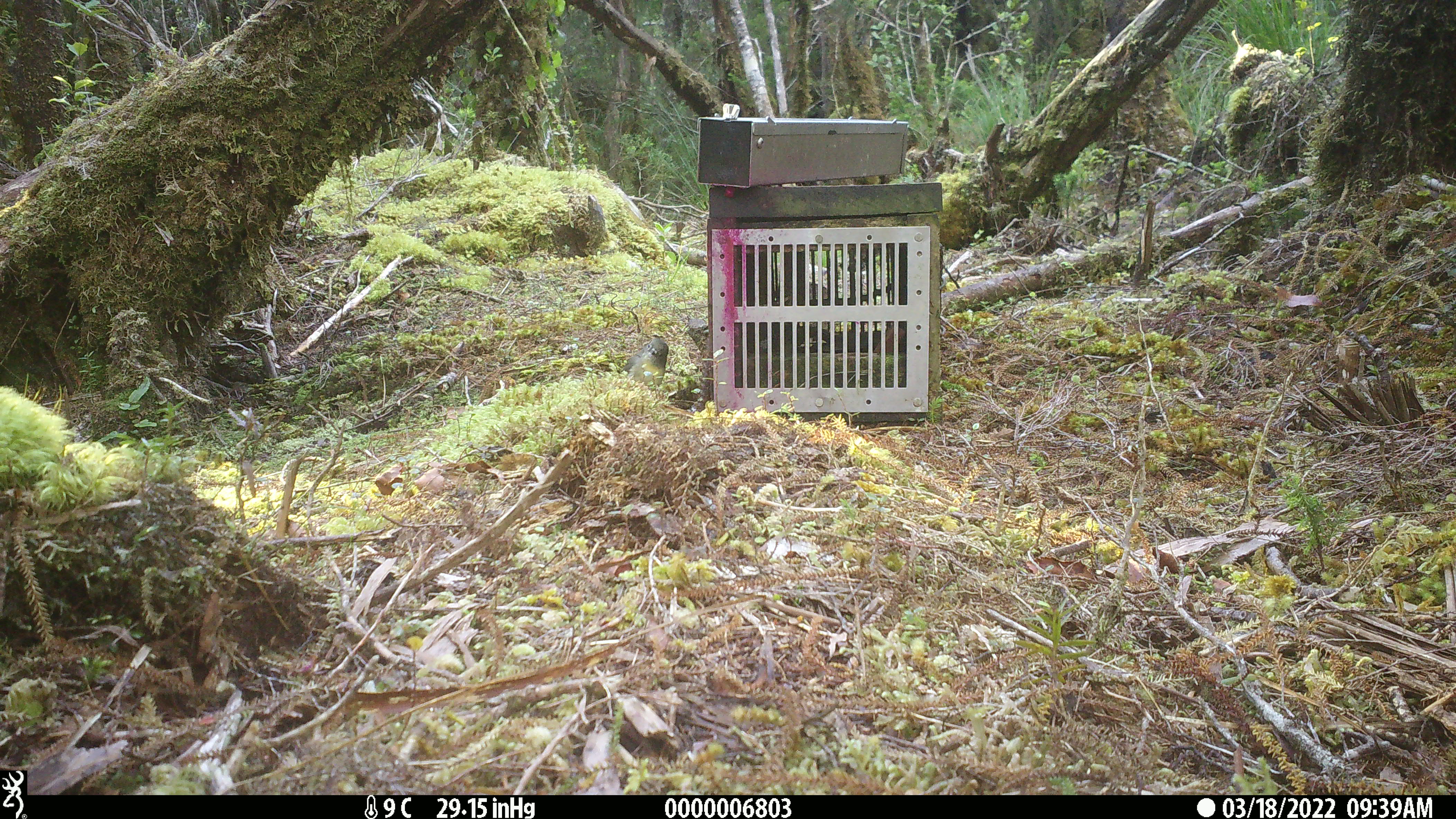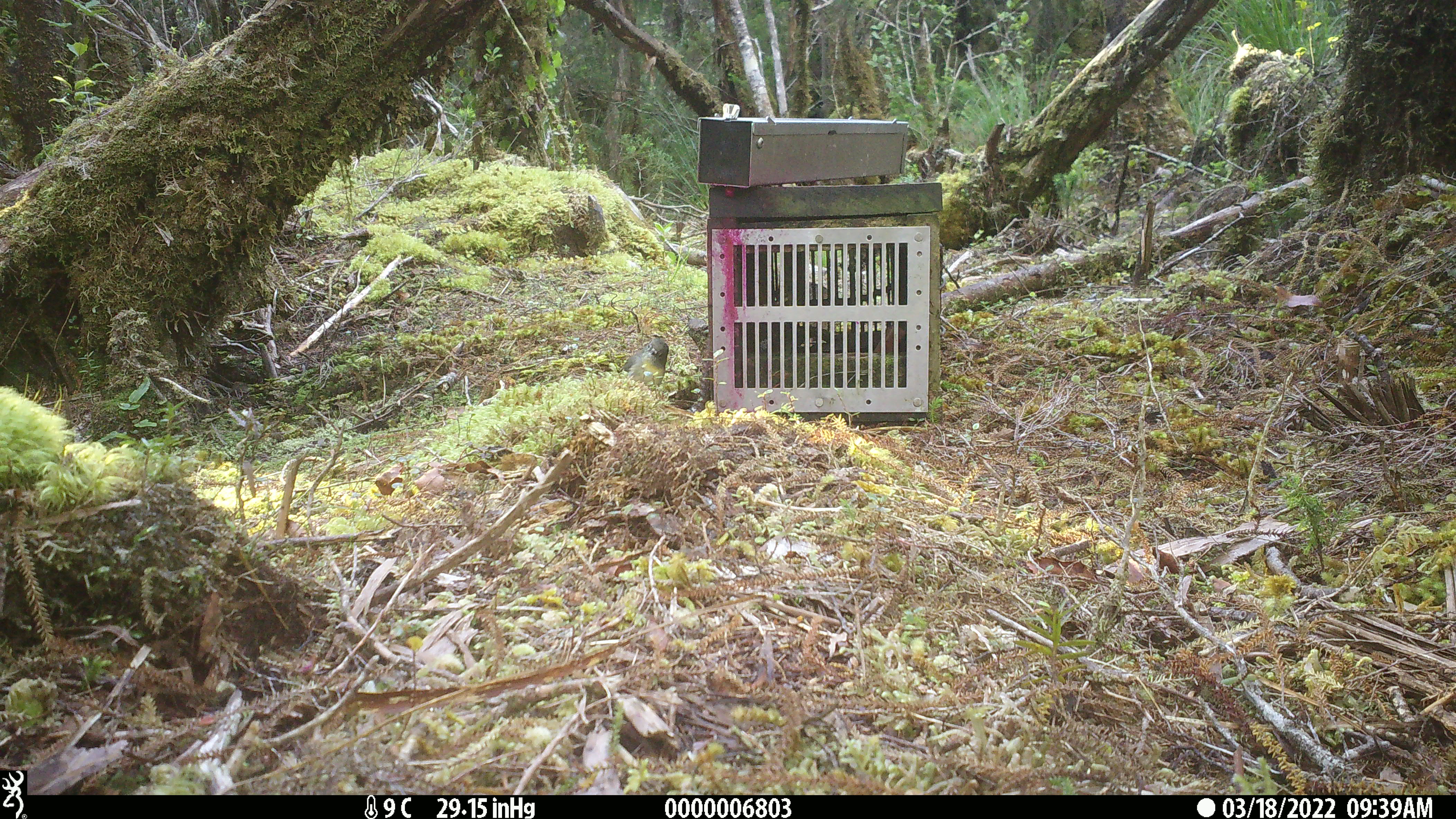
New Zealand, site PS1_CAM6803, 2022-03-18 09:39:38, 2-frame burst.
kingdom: Animalia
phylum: Chordata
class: Aves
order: Passeriformes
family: Petroicidae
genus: Petroica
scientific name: Petroica macrocephala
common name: tomtit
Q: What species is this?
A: Tomtit (Petroica macrocephala).